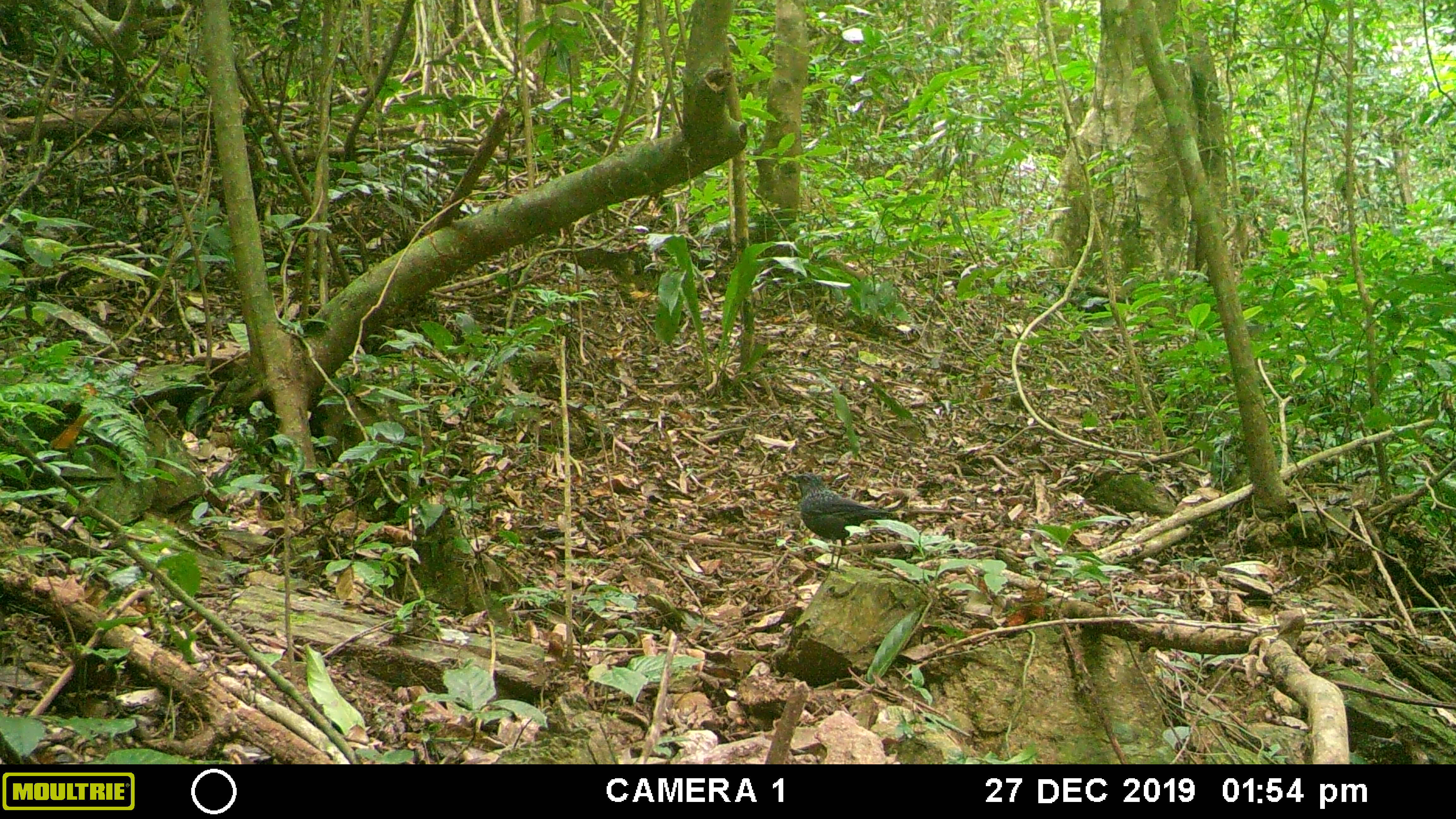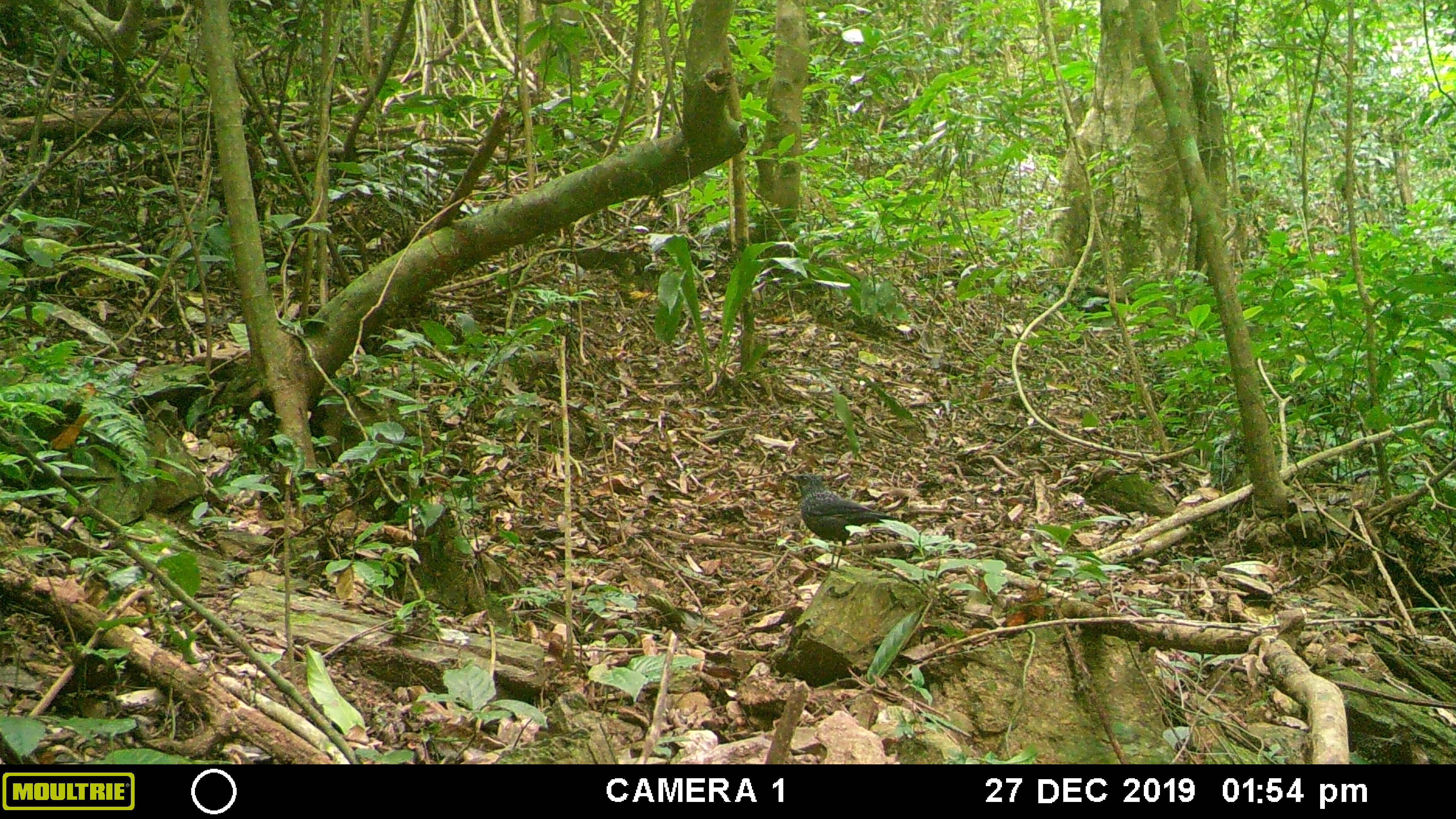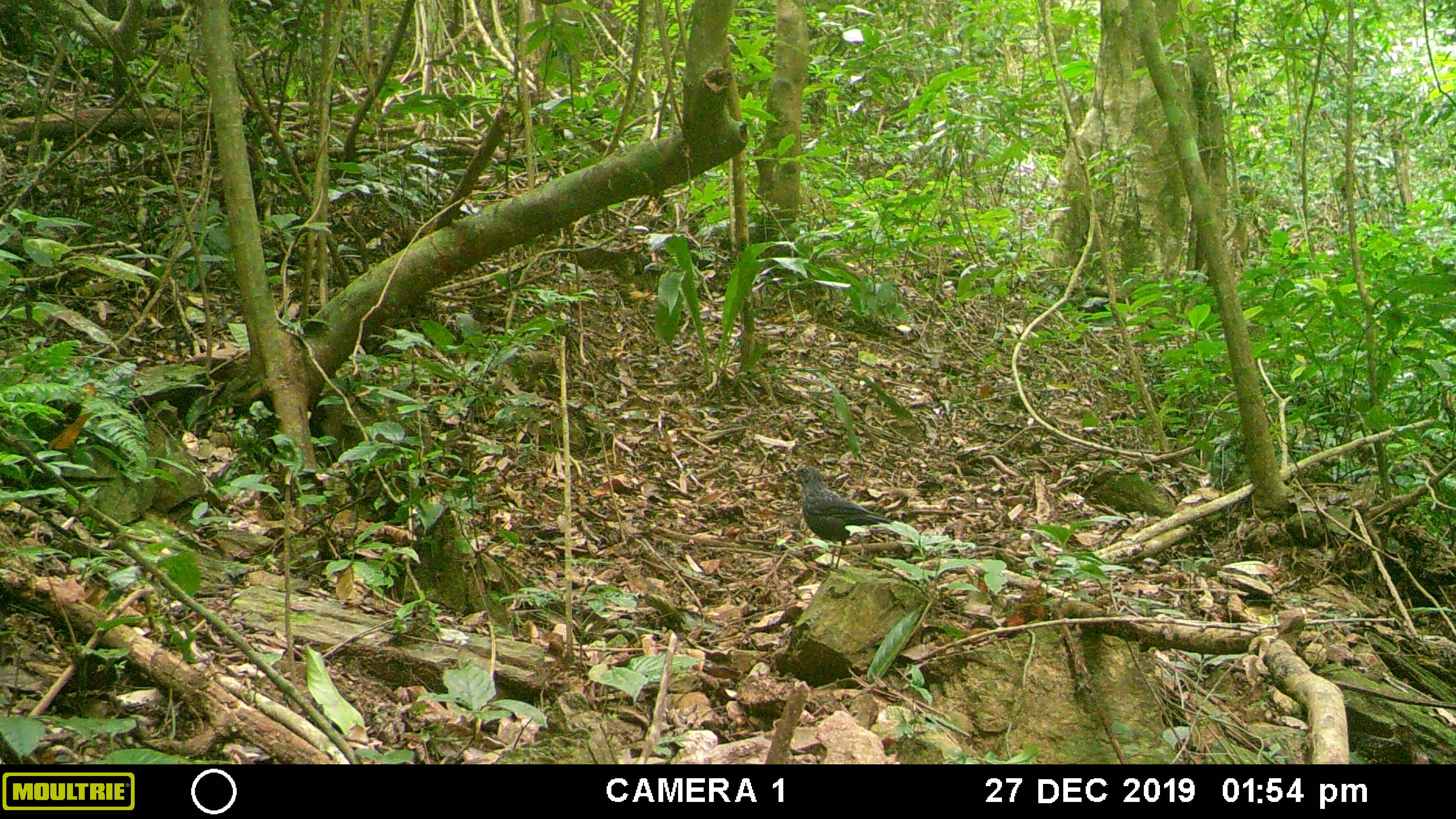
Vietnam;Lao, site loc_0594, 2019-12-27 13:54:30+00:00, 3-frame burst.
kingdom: Animalia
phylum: Chordata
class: Aves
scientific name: Aves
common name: bird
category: unidentified bird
Unidentified bird (bird) (Aves). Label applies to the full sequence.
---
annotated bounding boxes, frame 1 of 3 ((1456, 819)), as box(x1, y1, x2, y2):
unidentified bird: box(776, 471, 899, 574)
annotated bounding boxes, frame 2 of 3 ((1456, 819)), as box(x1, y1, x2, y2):
unidentified bird: box(787, 468, 899, 573)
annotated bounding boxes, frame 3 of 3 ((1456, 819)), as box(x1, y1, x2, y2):
unidentified bird: box(788, 466, 894, 576)